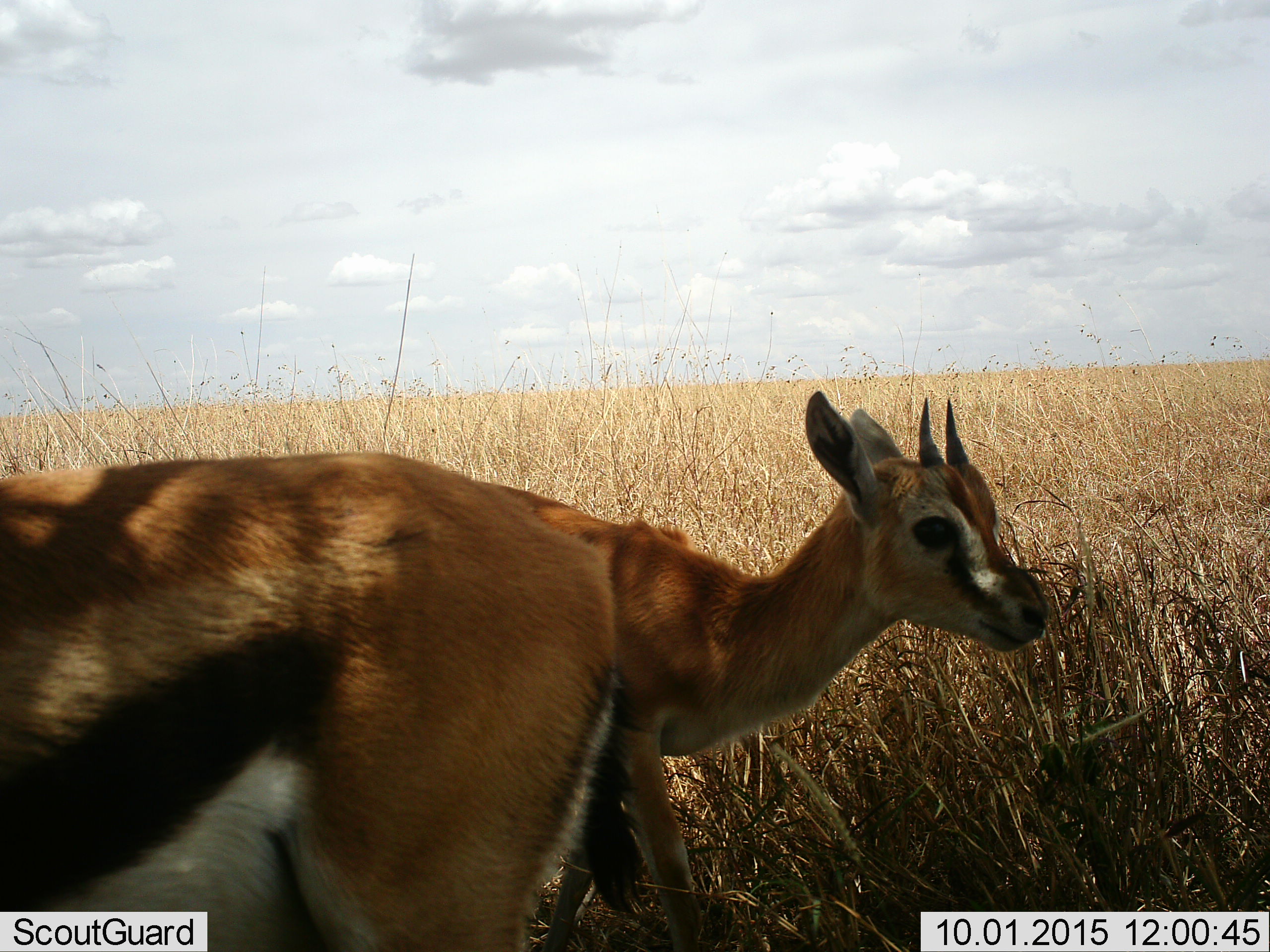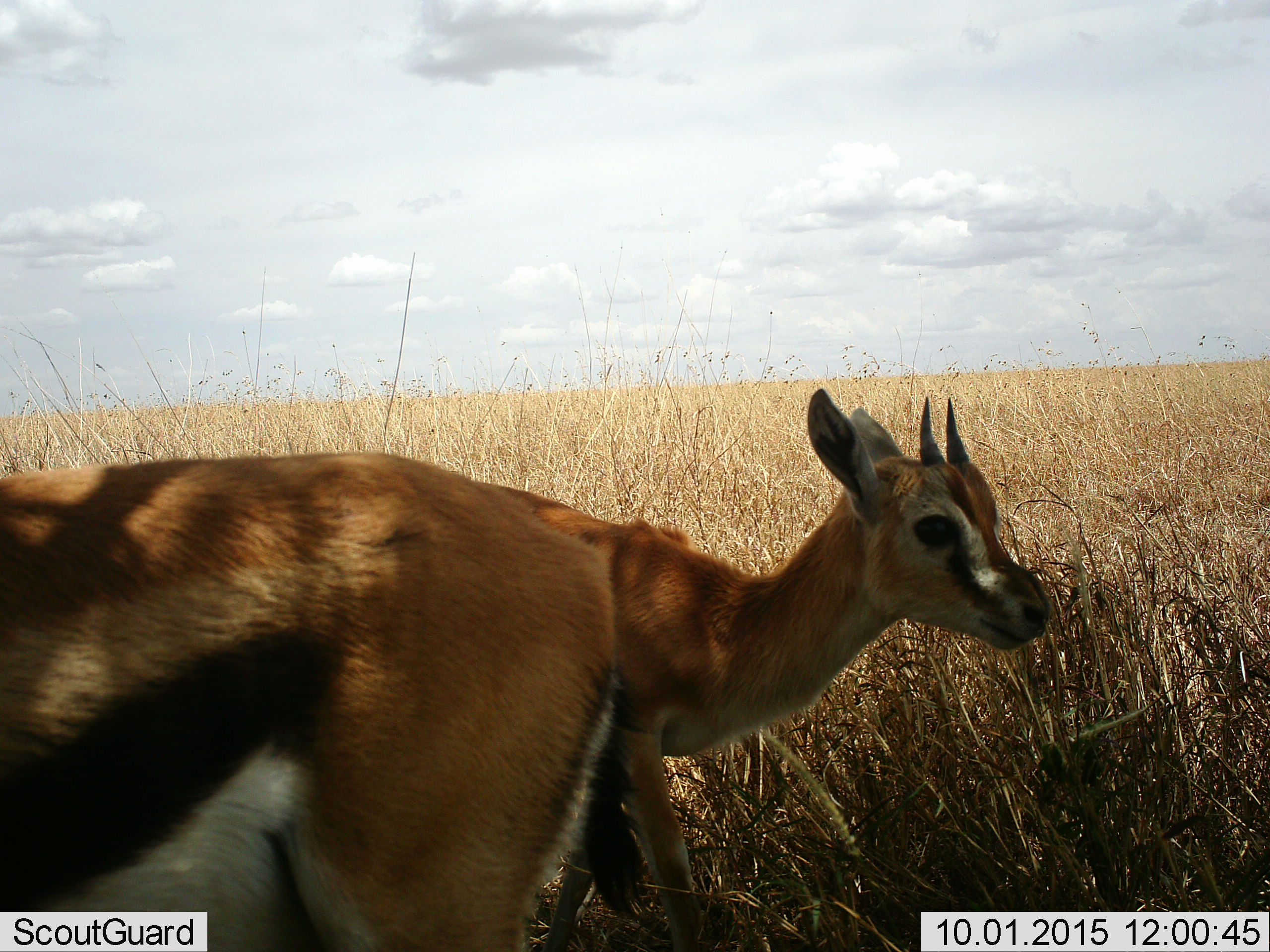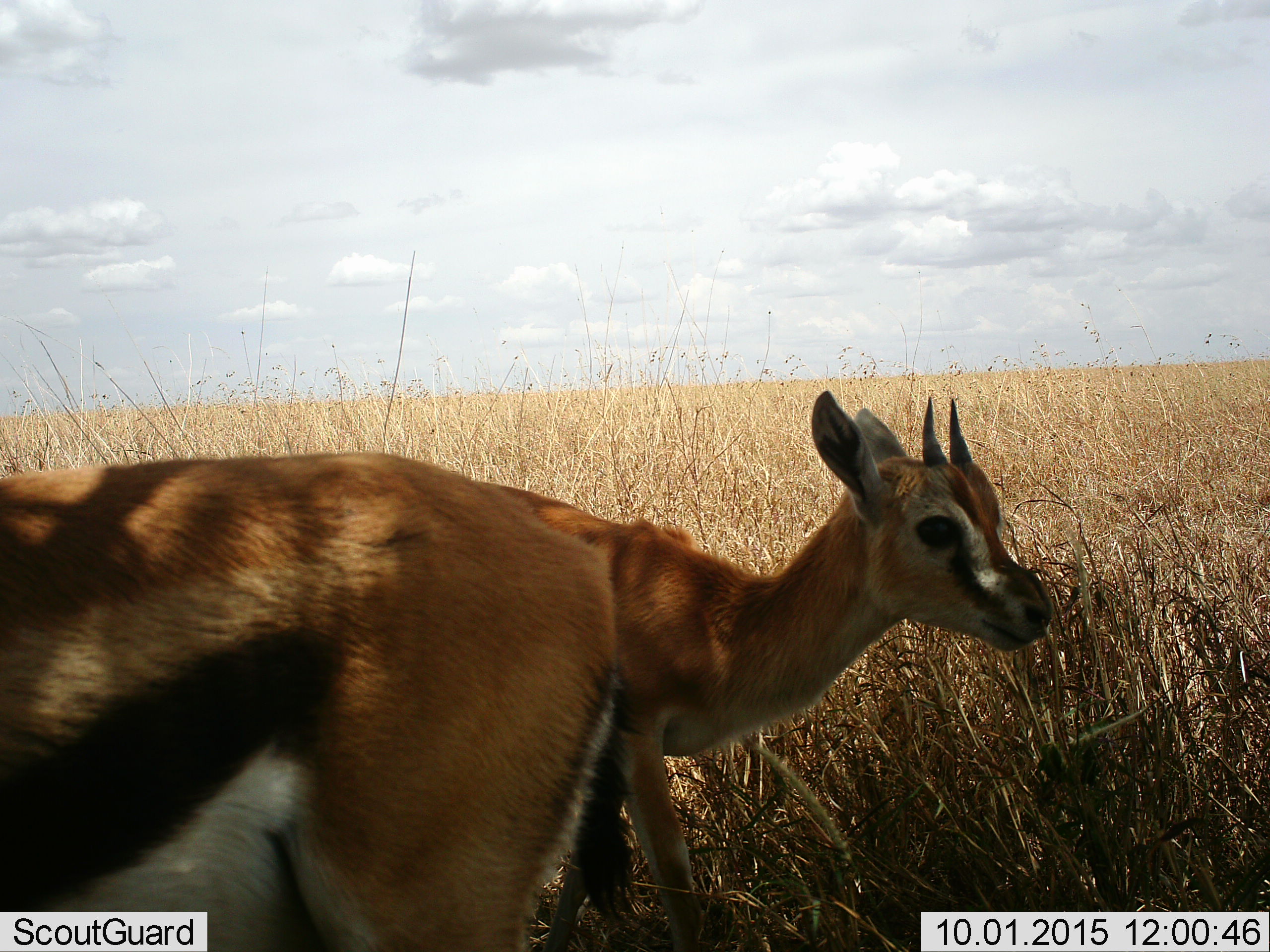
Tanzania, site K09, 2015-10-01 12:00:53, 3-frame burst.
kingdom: Animalia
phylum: Chordata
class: Mammalia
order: Artiodactyla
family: Bovidae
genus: Eudorcas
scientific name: Eudorcas thomsonii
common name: thomson's gazelle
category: gazellethomsons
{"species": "gazellethomsons (thomson's gazelle) (Eudorcas thomsonii)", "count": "2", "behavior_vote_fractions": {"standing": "100%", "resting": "0%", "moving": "11%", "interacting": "0%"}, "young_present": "44%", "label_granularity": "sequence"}